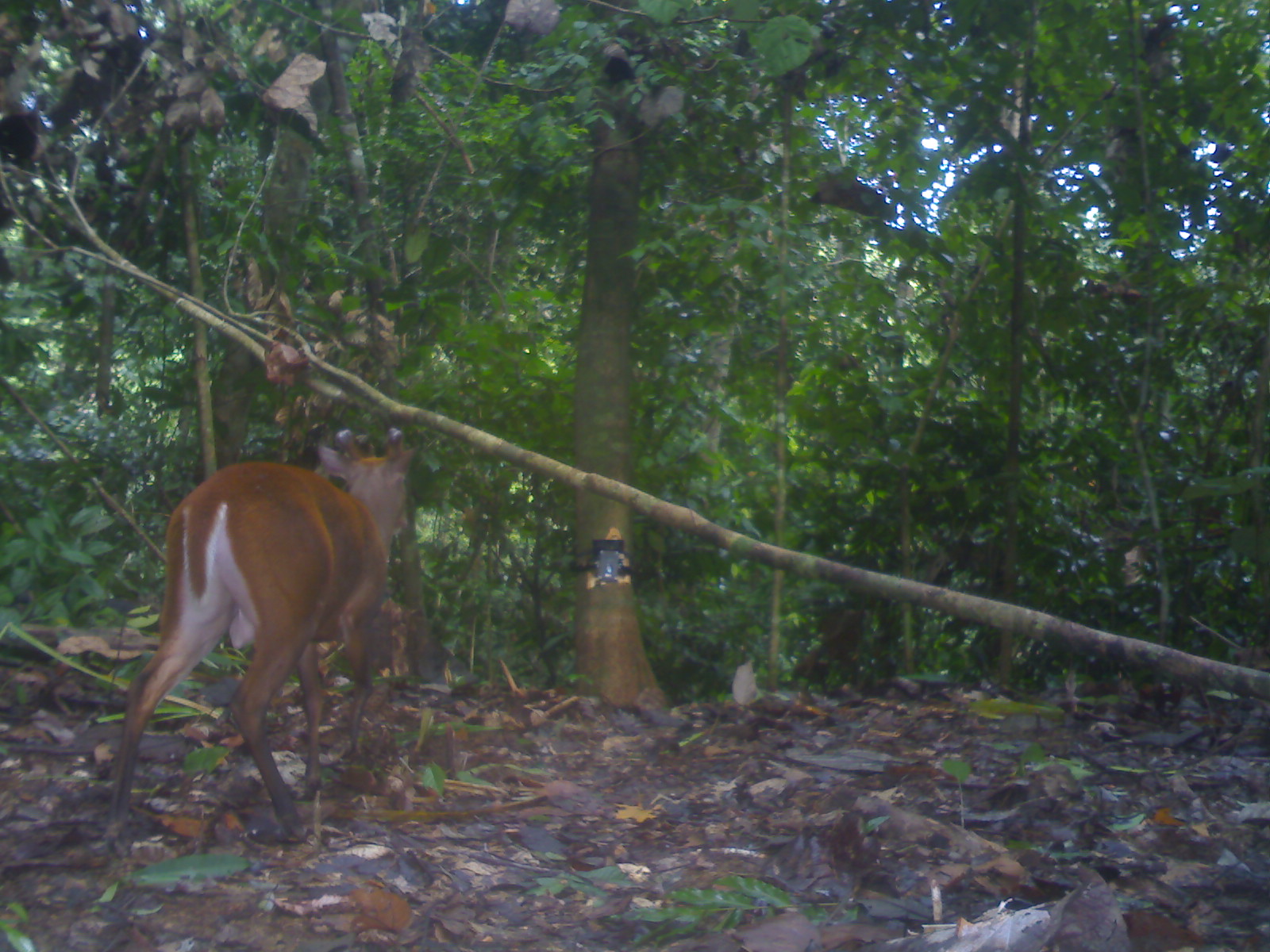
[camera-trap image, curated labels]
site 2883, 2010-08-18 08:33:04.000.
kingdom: Animalia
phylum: Chordata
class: Mammalia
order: Artiodactyla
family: Cervidae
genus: Muntiacus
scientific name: Muntiacus muntjak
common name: southern red muntjac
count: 1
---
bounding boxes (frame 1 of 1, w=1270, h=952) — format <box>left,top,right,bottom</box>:
muntiacus muntjak: <box>107,424,415,845</box>